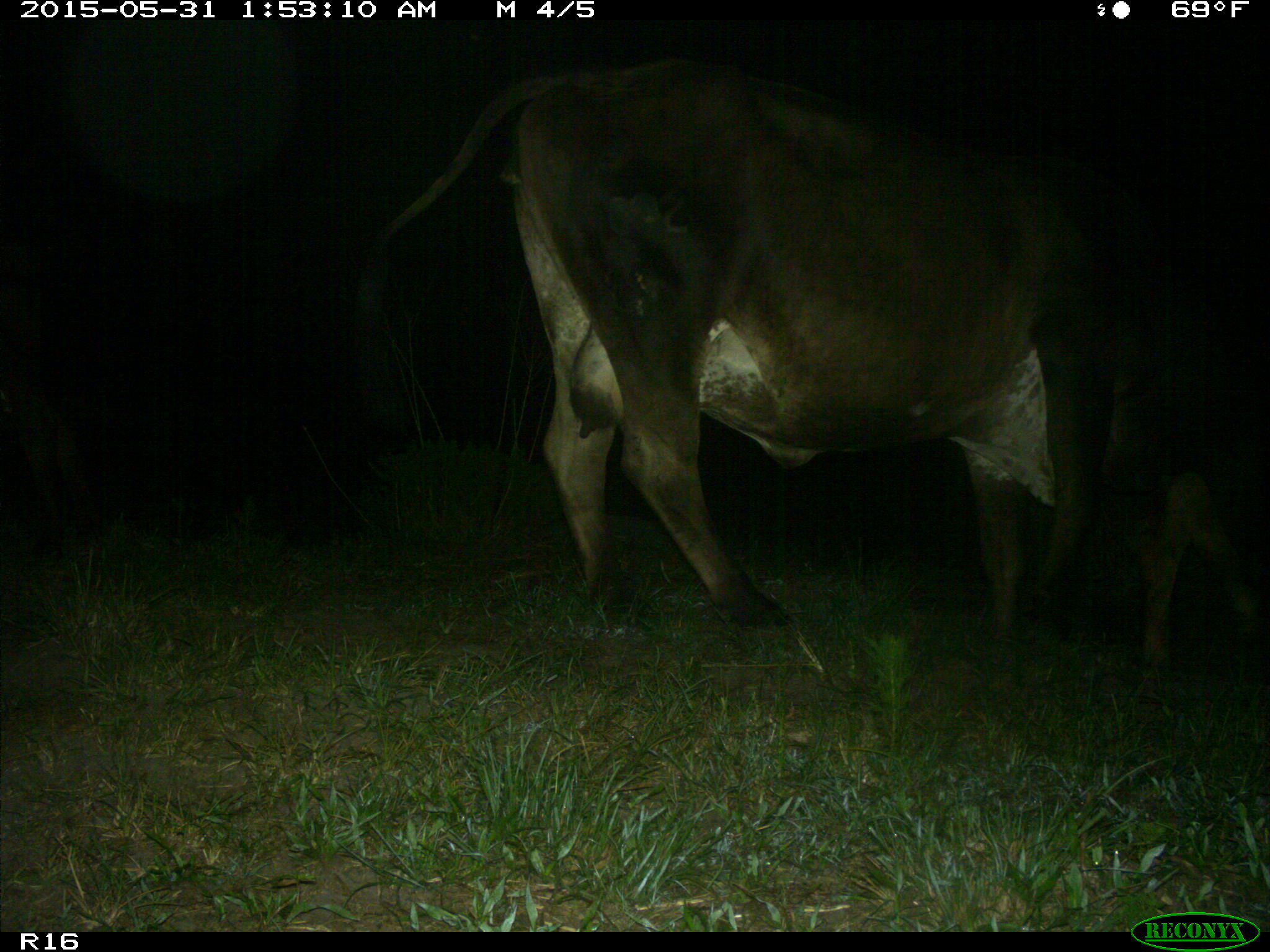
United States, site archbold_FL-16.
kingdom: Animalia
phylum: Chordata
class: Mammalia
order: Artiodactyla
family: Bovidae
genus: Bos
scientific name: Bos taurus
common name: domestic cow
Bos taurus (domestic cow).